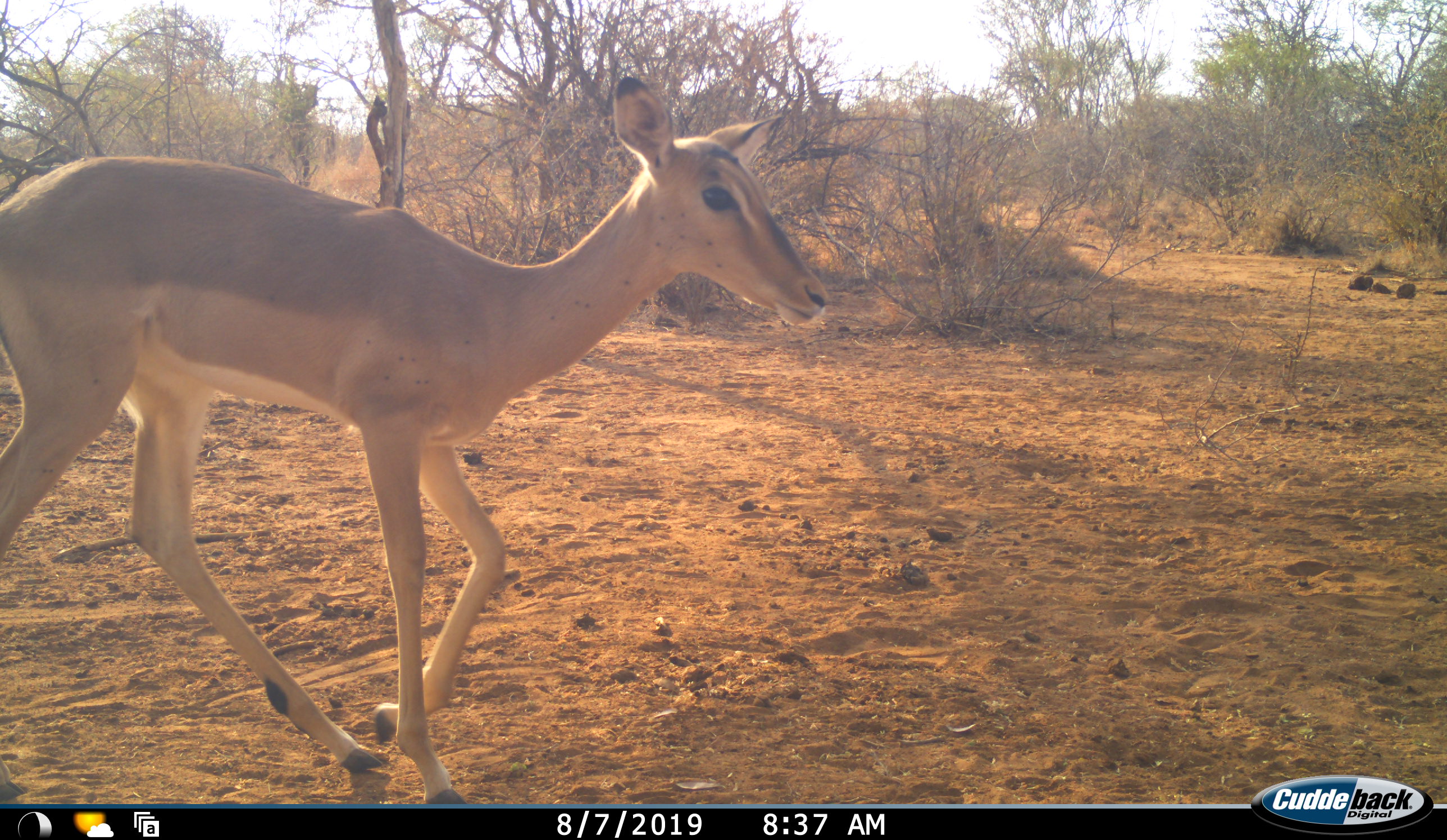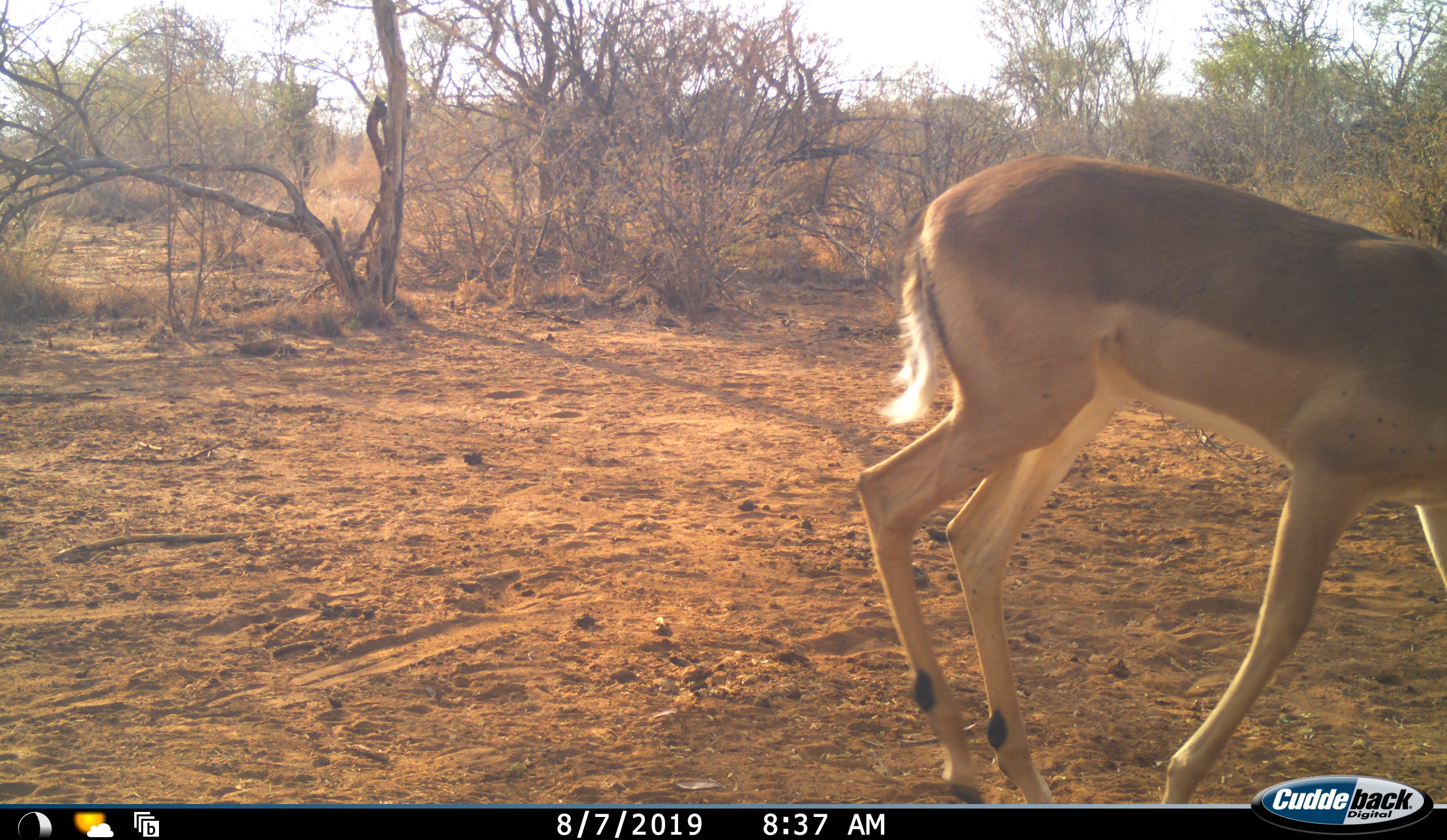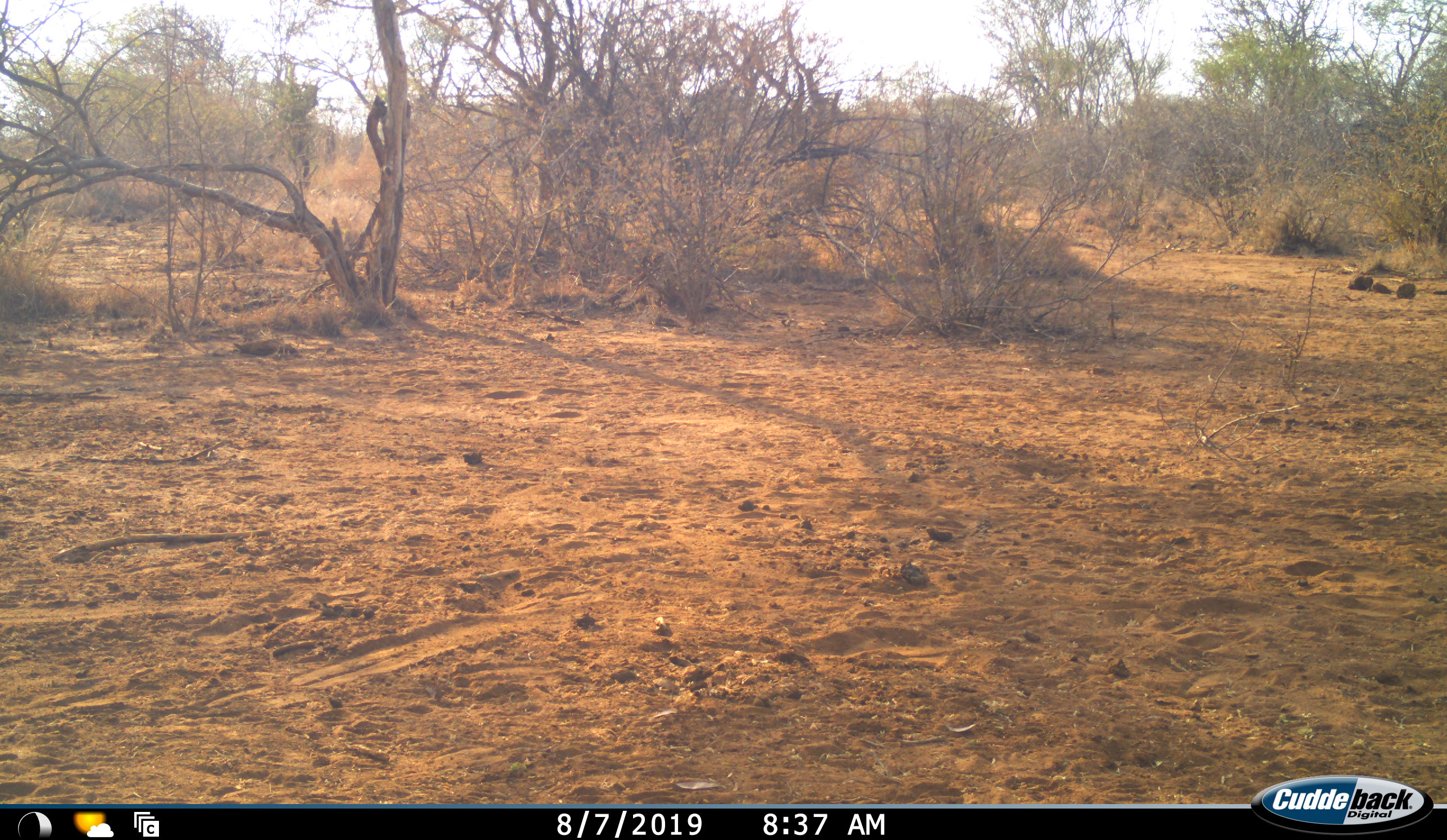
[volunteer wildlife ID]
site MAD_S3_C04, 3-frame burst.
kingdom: Animalia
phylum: Chordata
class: Mammalia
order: Artiodactyla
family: Bovidae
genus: Aepyceros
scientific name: Aepyceros melampus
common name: impala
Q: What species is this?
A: Impala (Aepyceros melampus).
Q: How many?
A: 1.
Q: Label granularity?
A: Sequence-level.